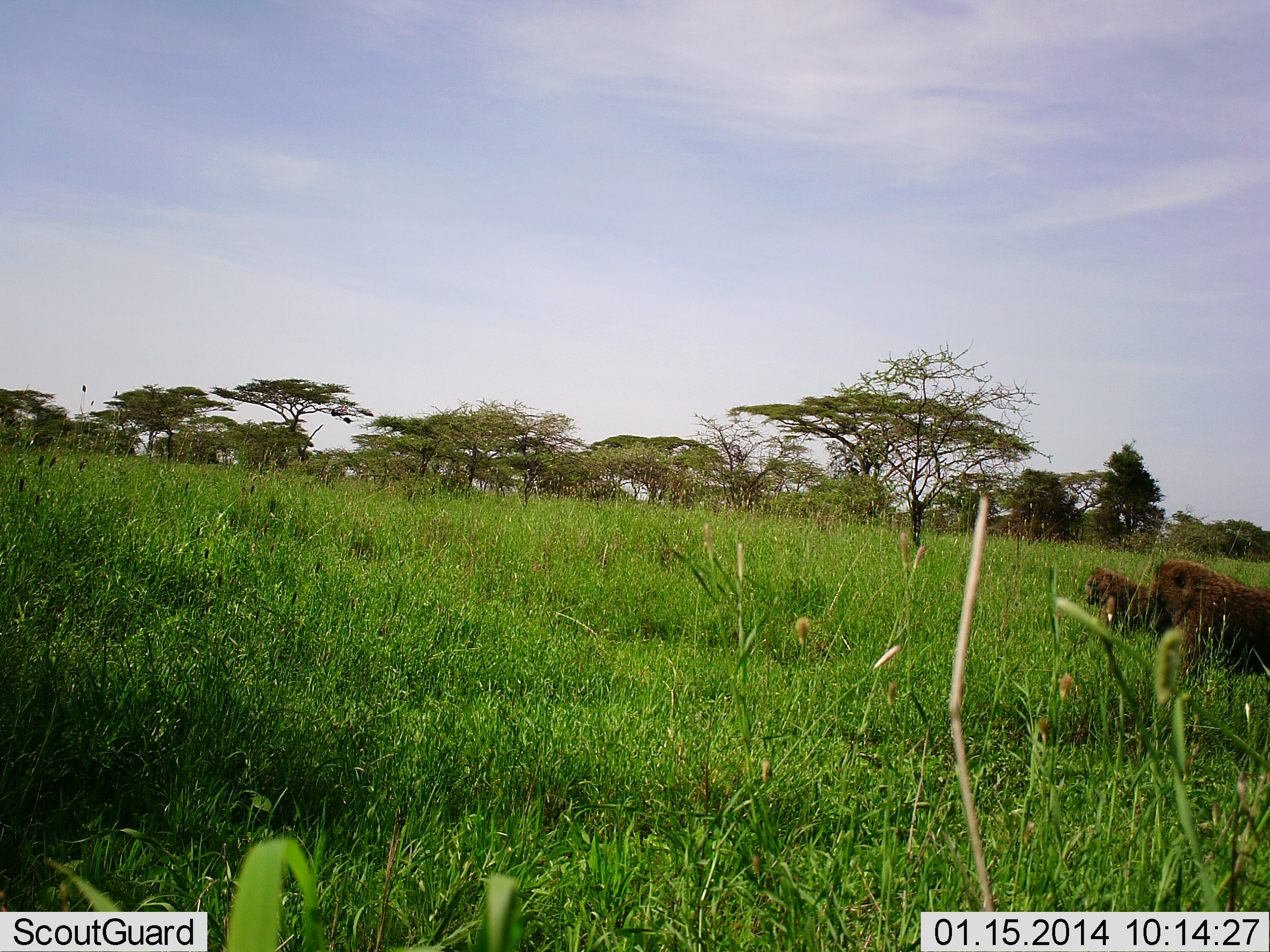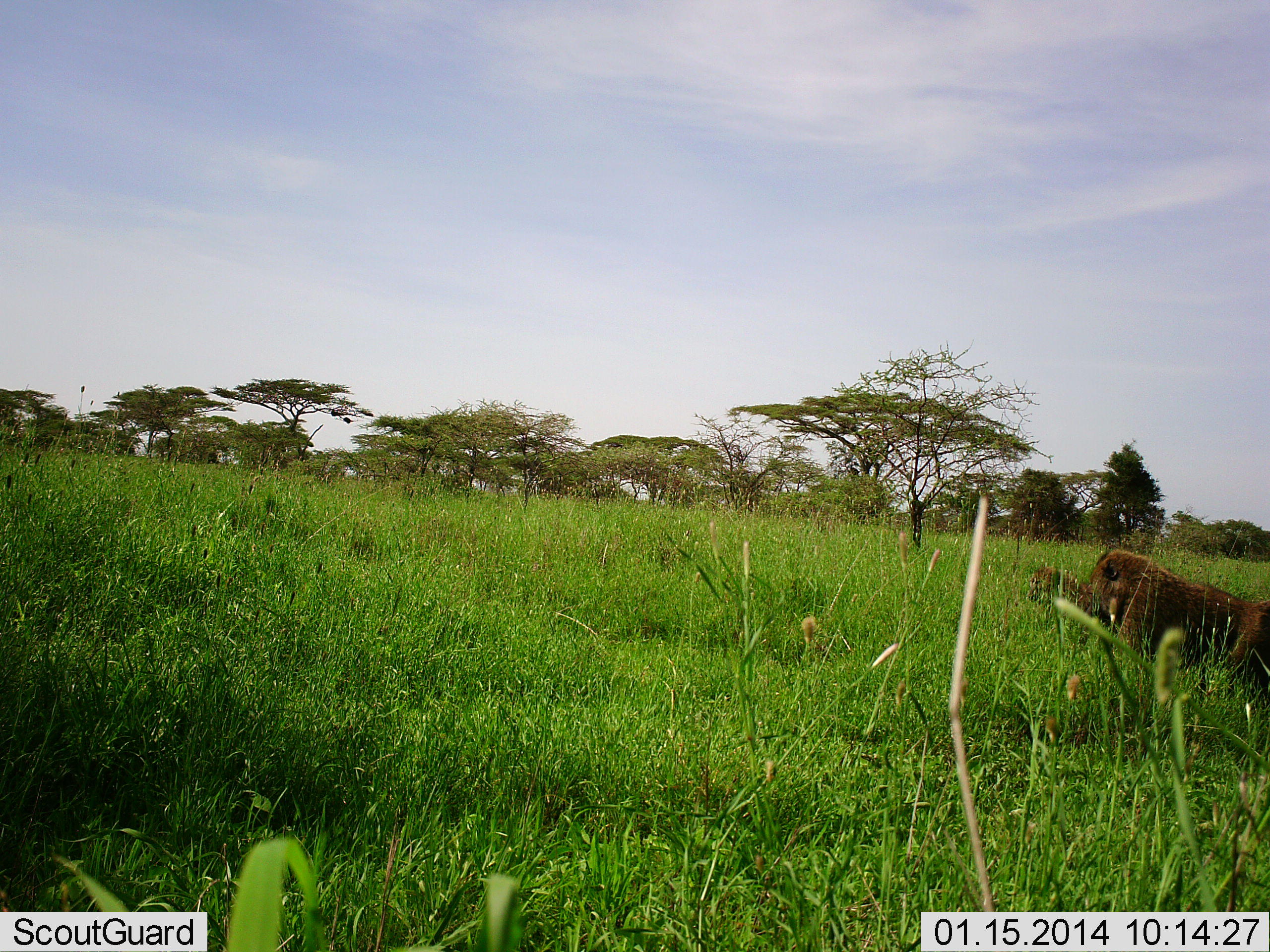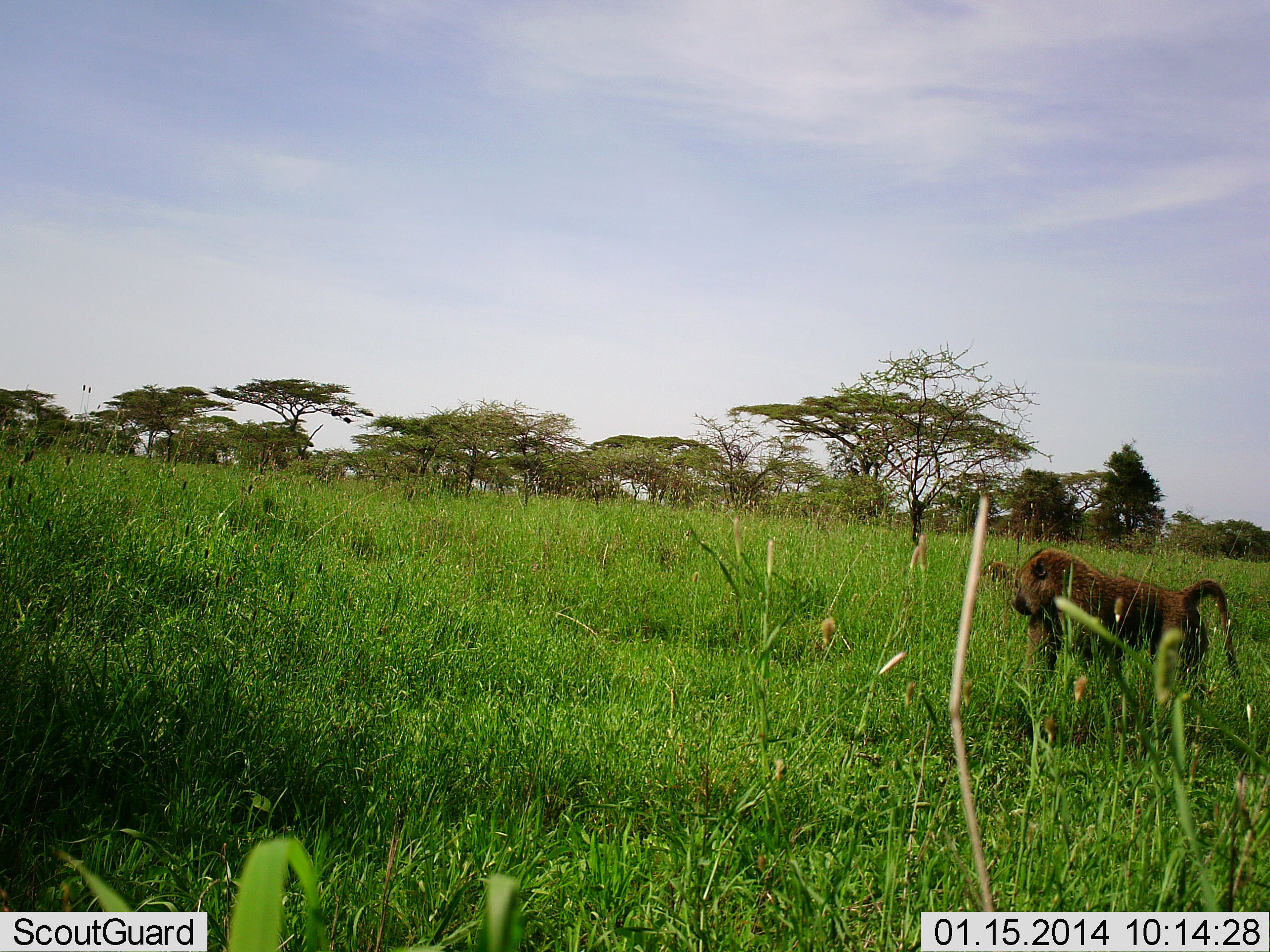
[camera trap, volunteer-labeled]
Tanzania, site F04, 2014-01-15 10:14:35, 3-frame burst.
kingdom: Animalia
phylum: Chordata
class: Mammalia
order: Primates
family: Cercopithecidae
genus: Papio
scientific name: Papio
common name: baboon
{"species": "baboon (Papio)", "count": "2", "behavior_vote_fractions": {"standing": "0%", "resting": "0%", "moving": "100%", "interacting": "0%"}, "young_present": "3%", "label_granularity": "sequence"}